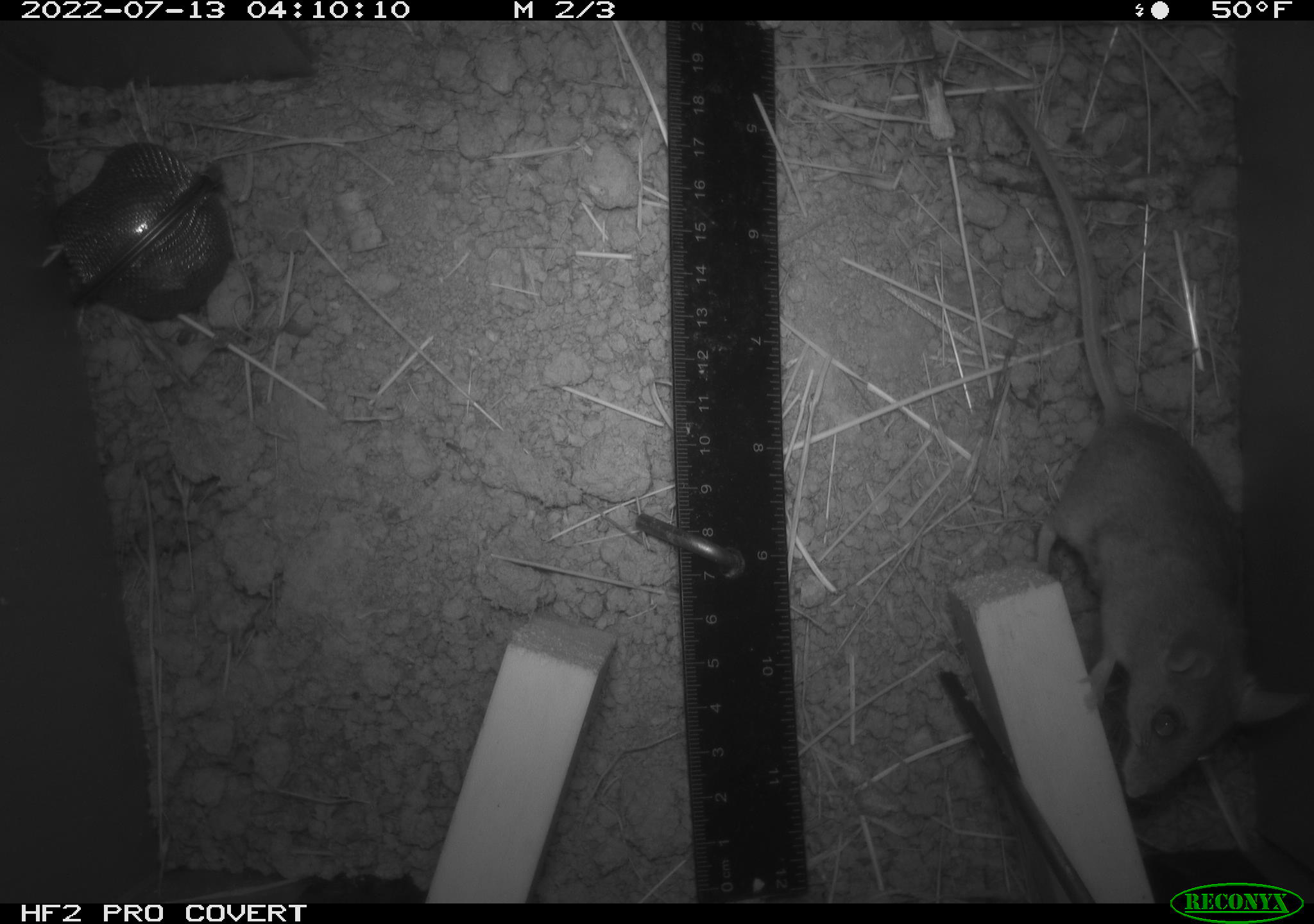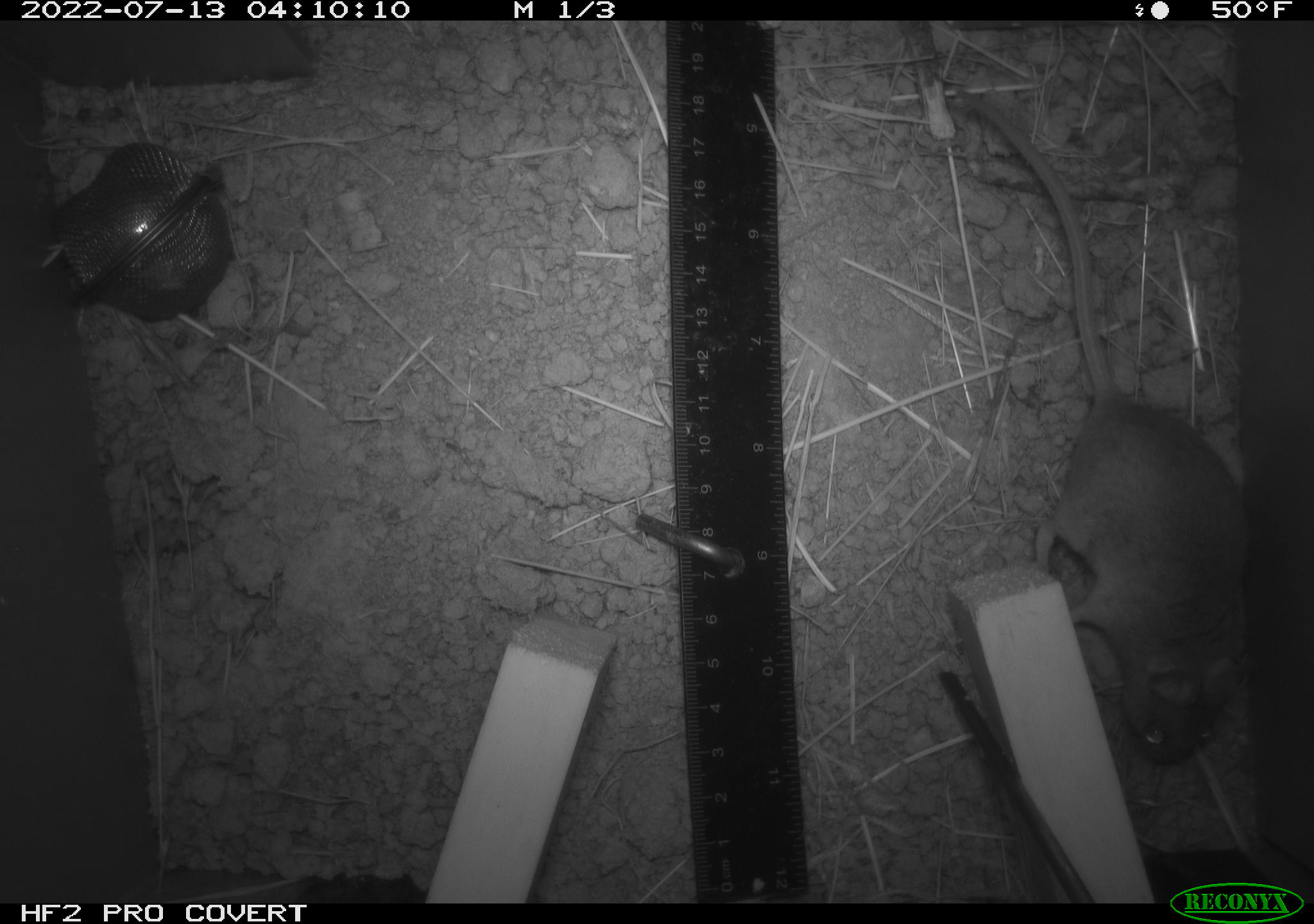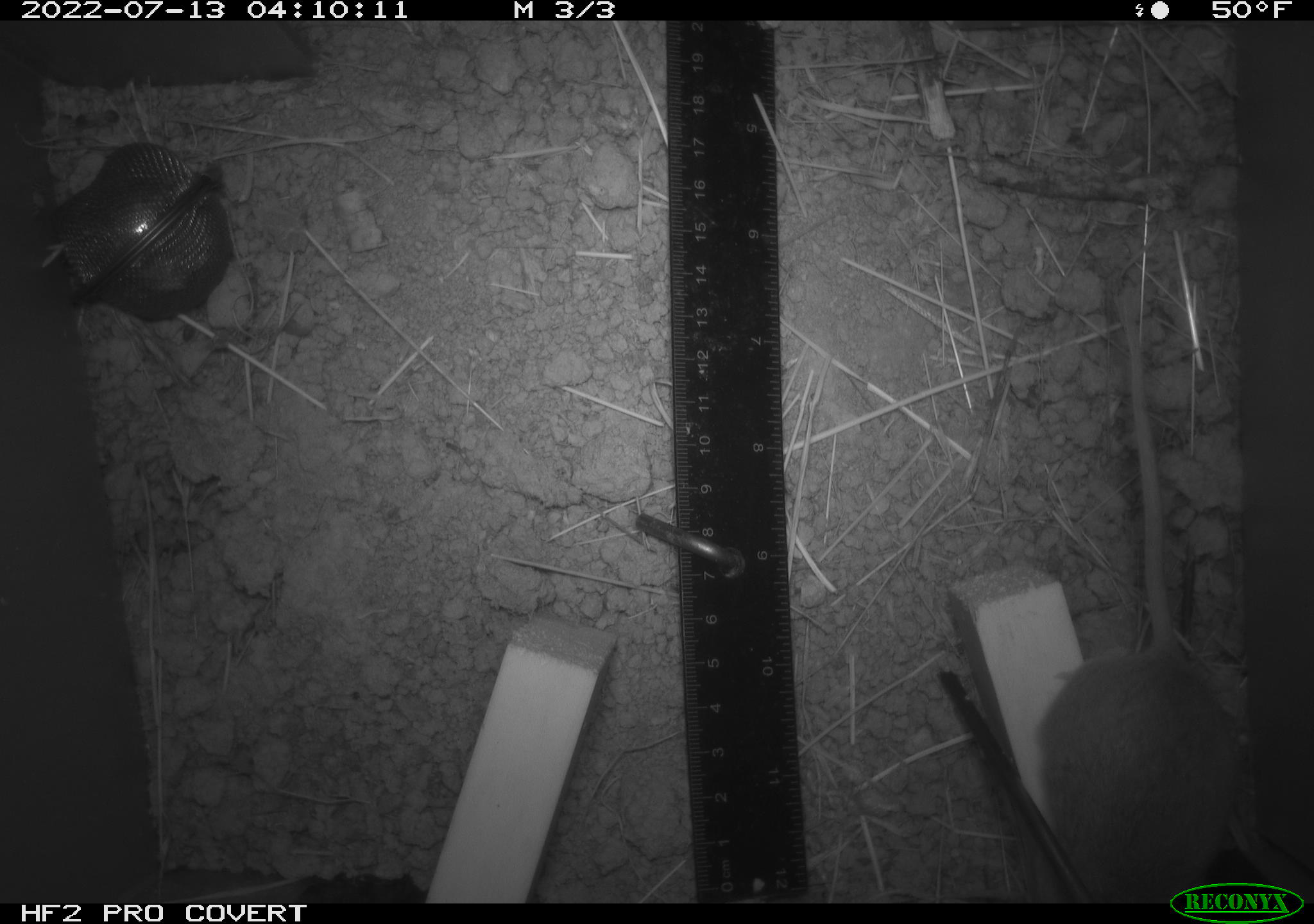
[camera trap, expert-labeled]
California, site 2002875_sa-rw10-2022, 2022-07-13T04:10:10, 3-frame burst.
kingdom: Animalia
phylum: Chordata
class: Mammalia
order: Rodentia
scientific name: Rodentia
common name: mouse species